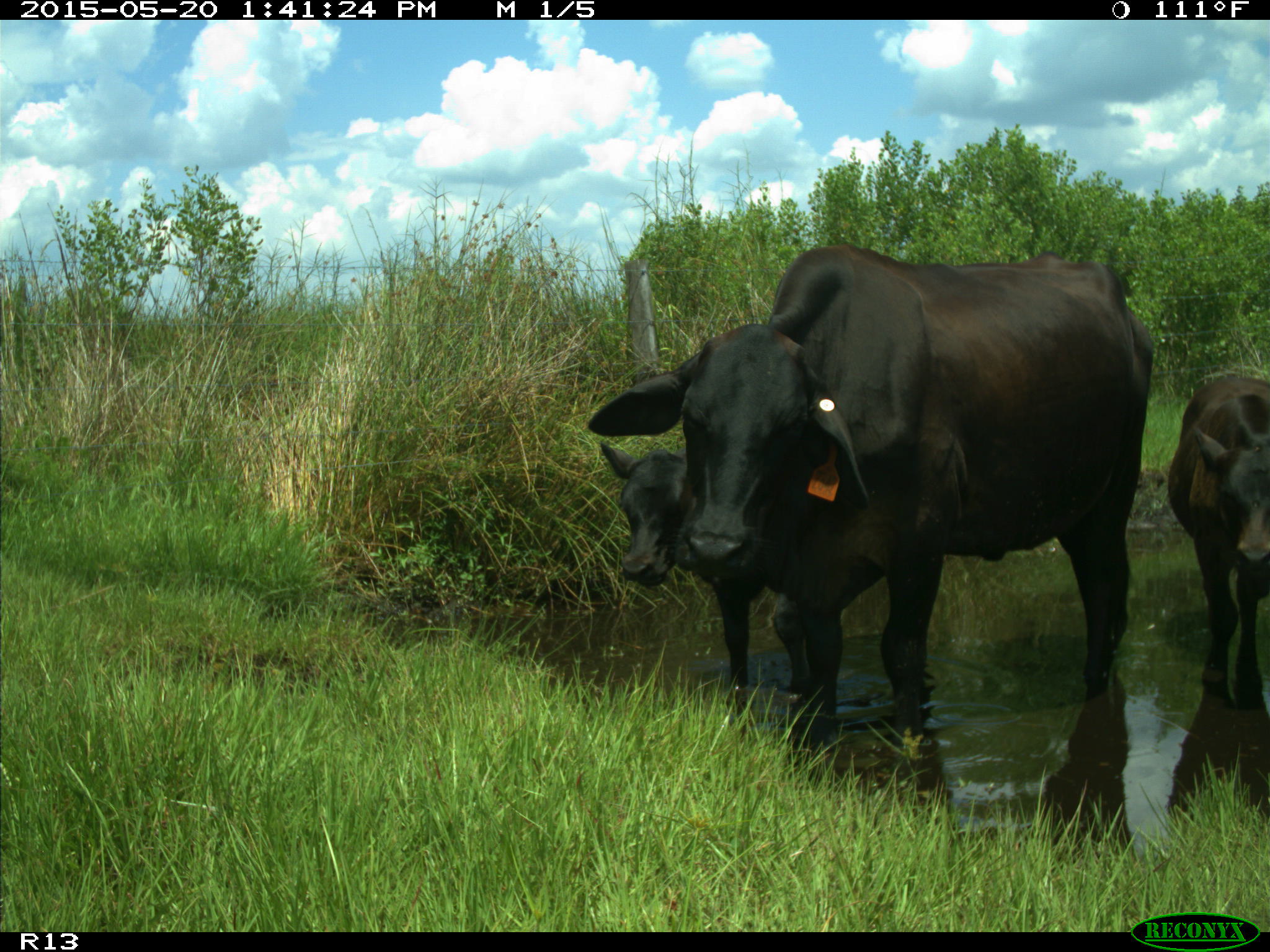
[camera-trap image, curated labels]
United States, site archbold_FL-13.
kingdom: Animalia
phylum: Chordata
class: Mammalia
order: Artiodactyla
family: Bovidae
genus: Bos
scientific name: Bos taurus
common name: domestic cow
Bos taurus (domestic cow).